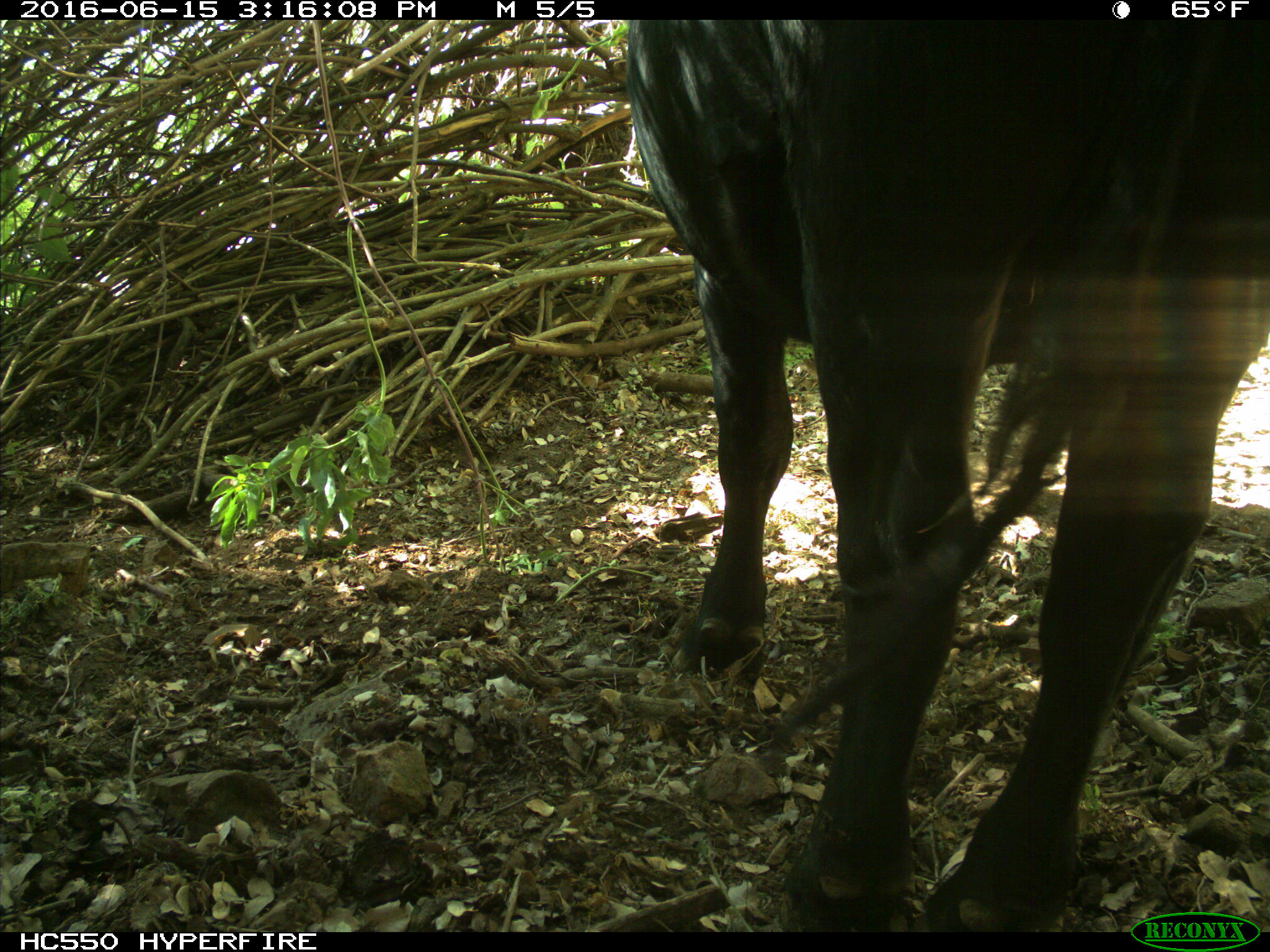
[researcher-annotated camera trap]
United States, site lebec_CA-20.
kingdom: Animalia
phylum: Chordata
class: Mammalia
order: Artiodactyla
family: Bovidae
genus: Bos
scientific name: Bos taurus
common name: domestic cow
Bos taurus (domestic cow).